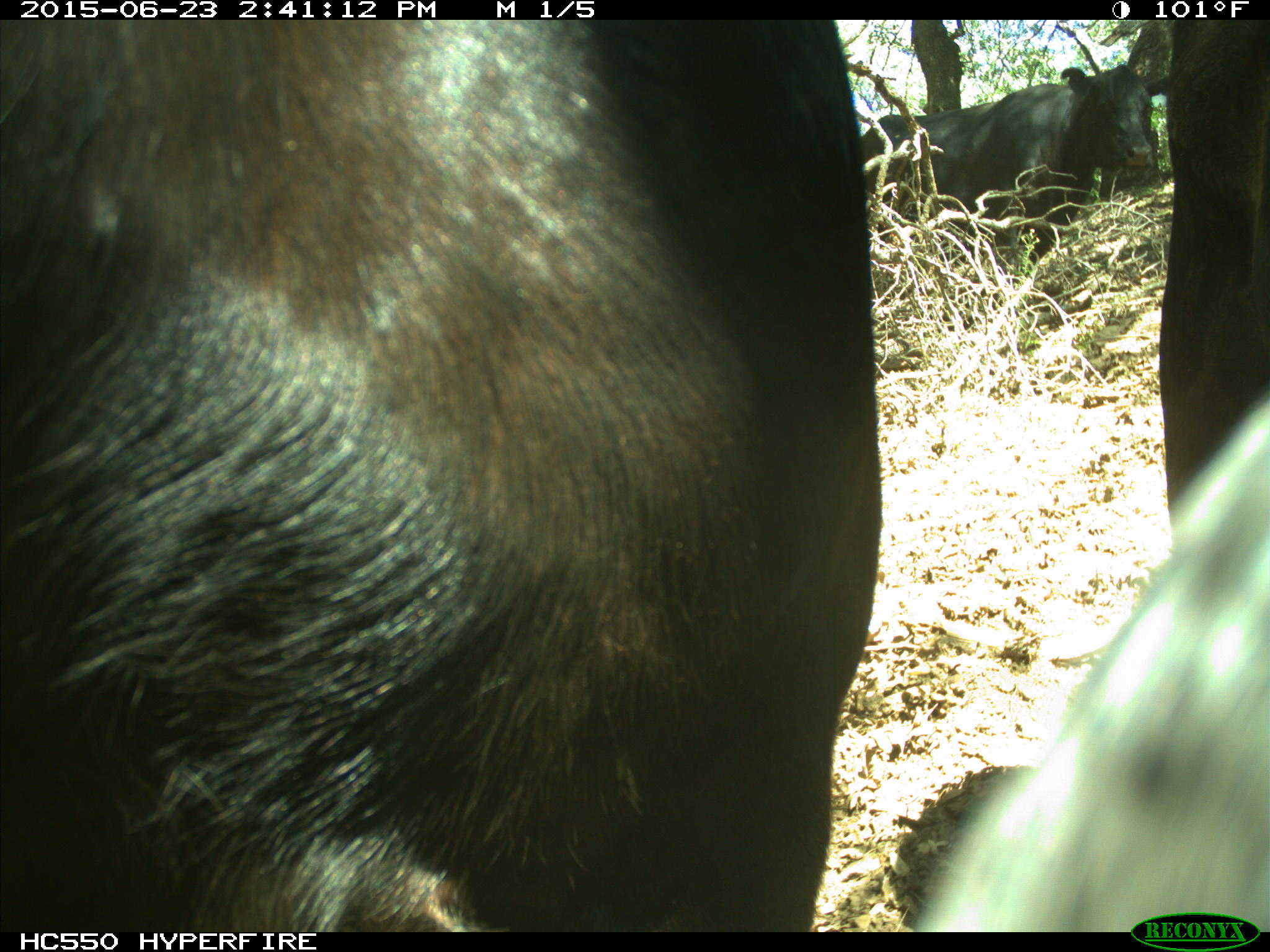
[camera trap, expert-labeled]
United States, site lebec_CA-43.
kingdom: Animalia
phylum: Chordata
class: Mammalia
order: Artiodactyla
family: Bovidae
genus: Bos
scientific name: Bos taurus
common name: domestic cow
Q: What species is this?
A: Bos taurus (domestic cow).